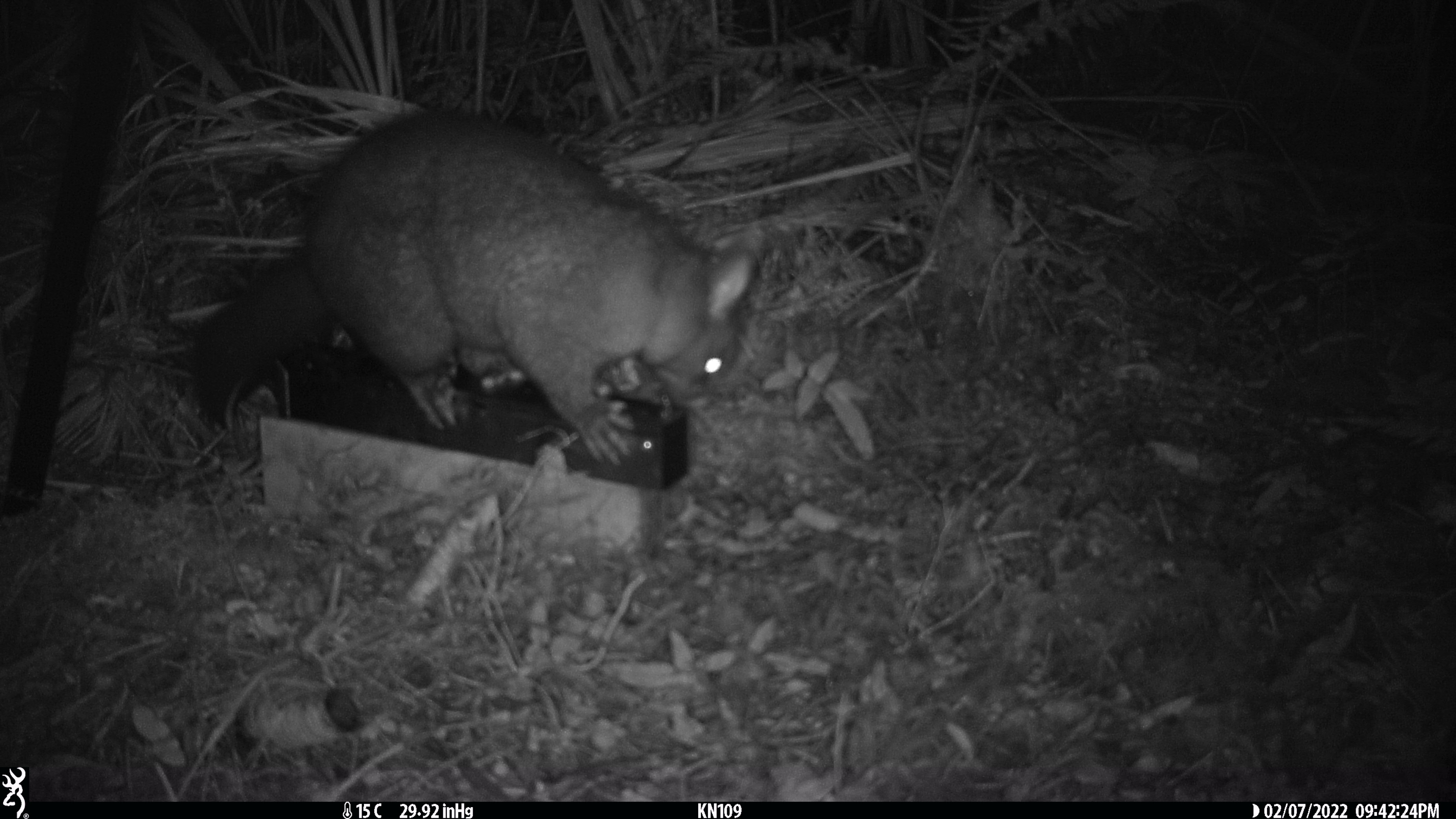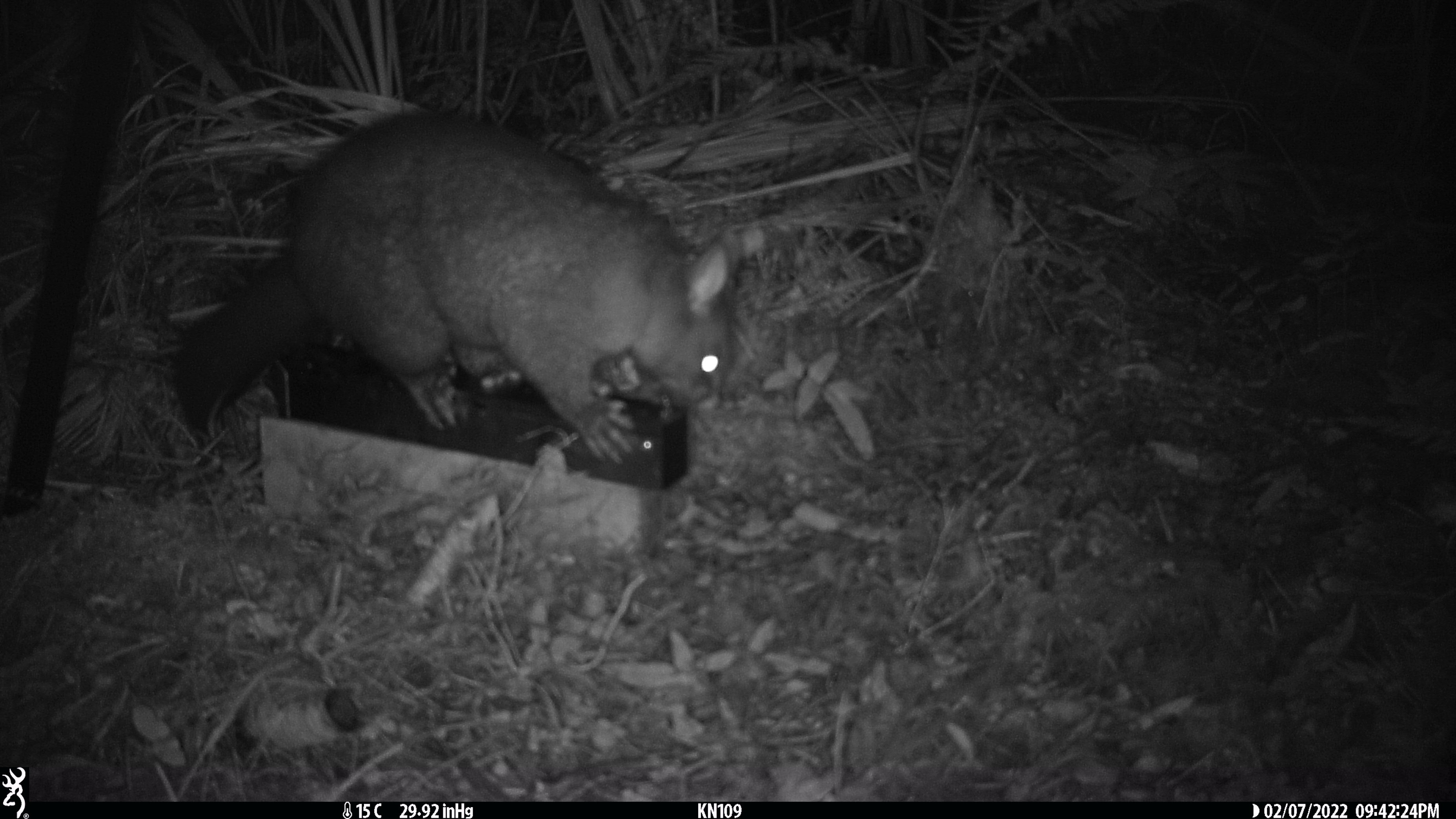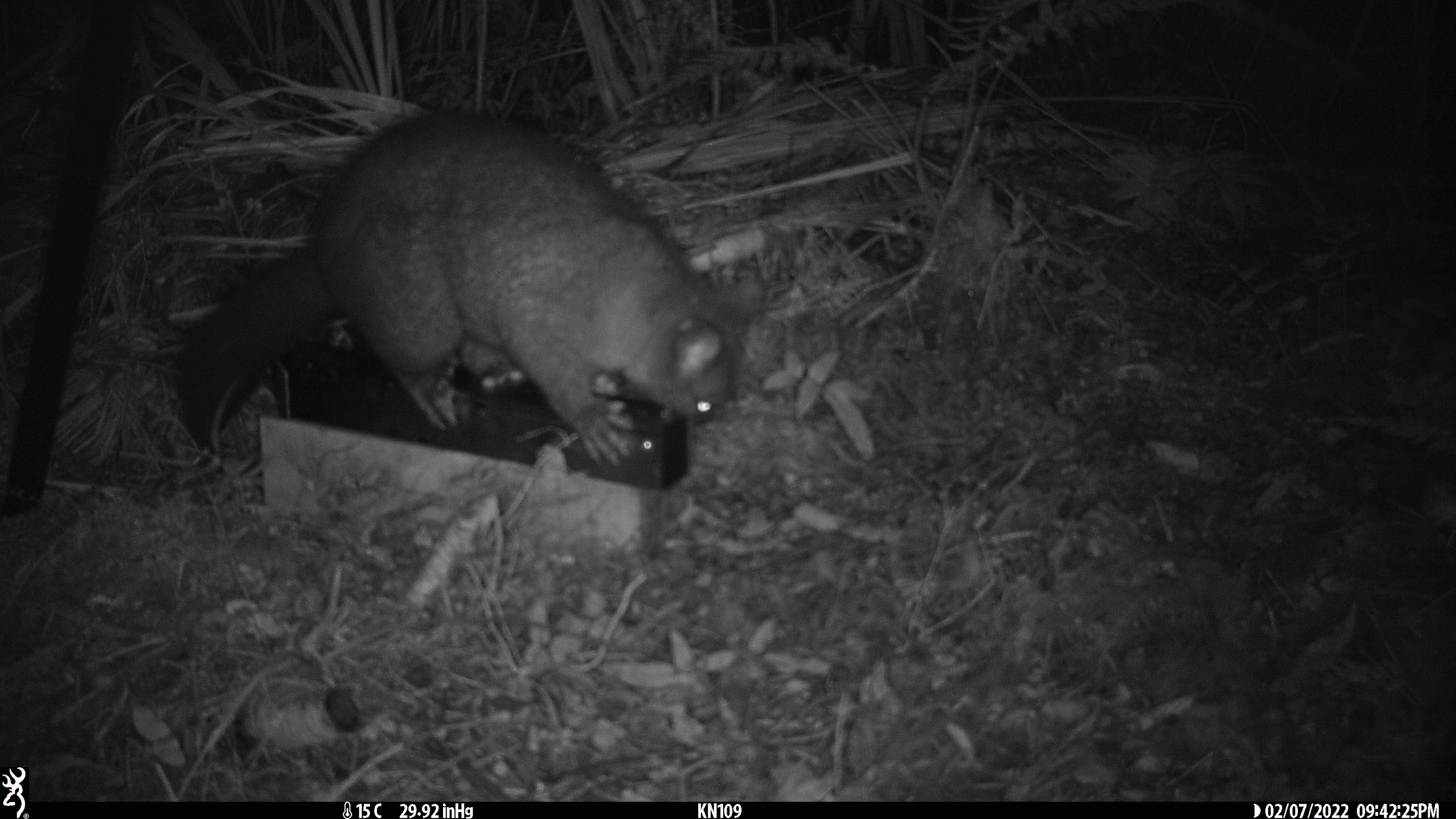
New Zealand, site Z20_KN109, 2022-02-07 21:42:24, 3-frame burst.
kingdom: Animalia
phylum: Chordata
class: Mammalia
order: Diprotodontia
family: Phalangeridae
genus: Trichosurus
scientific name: Trichosurus vulpecula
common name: common brushtail possum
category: possum